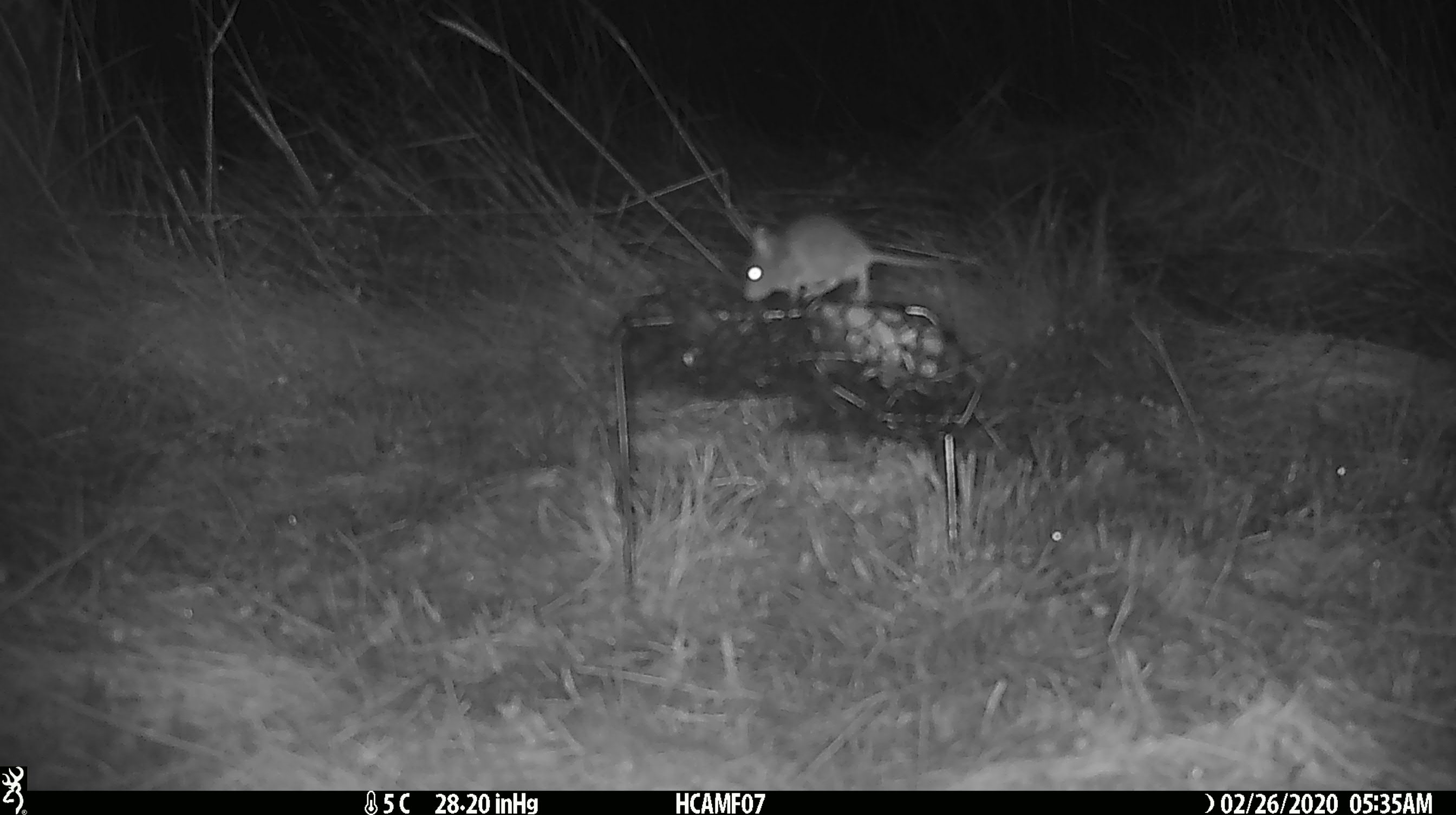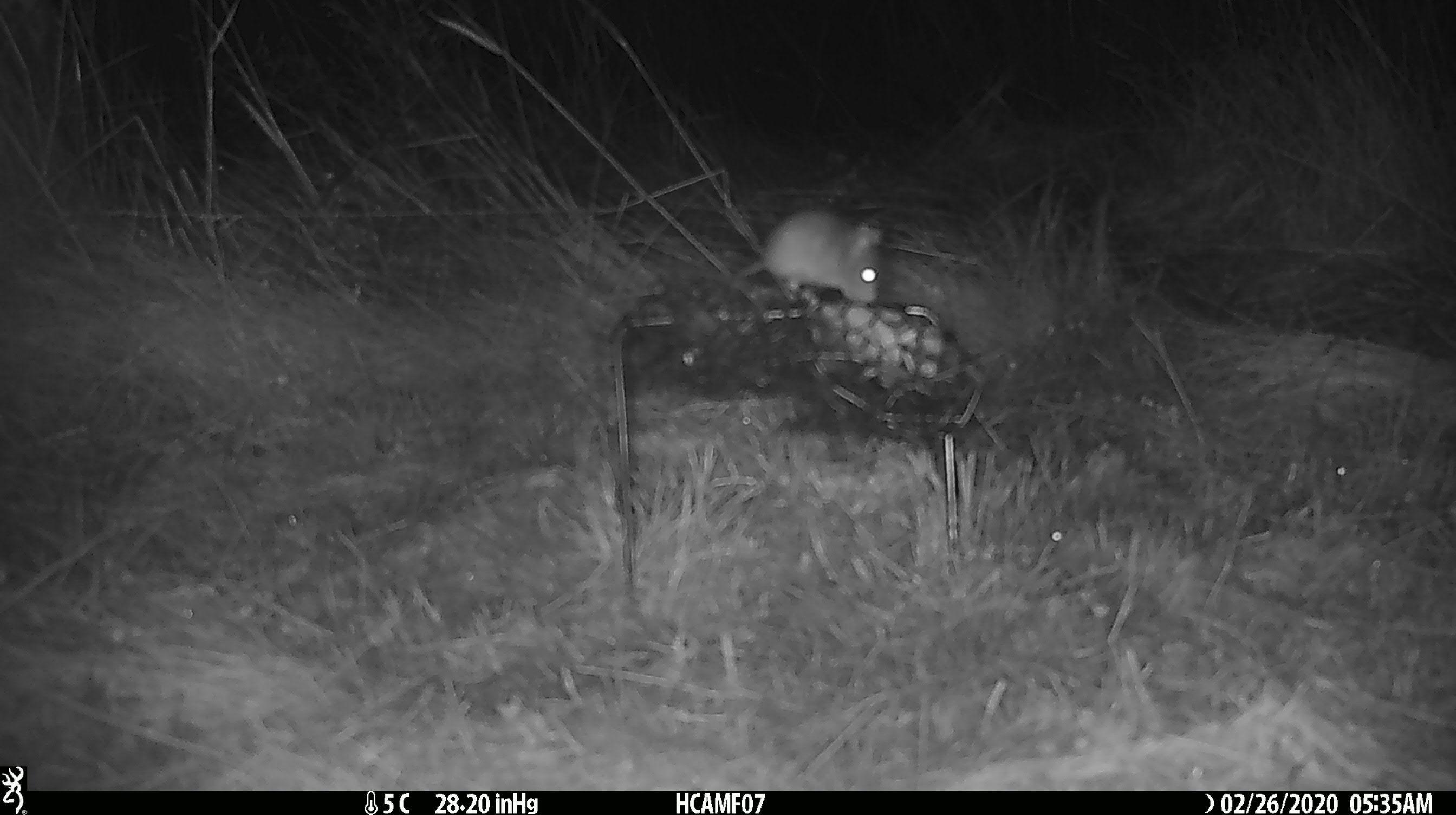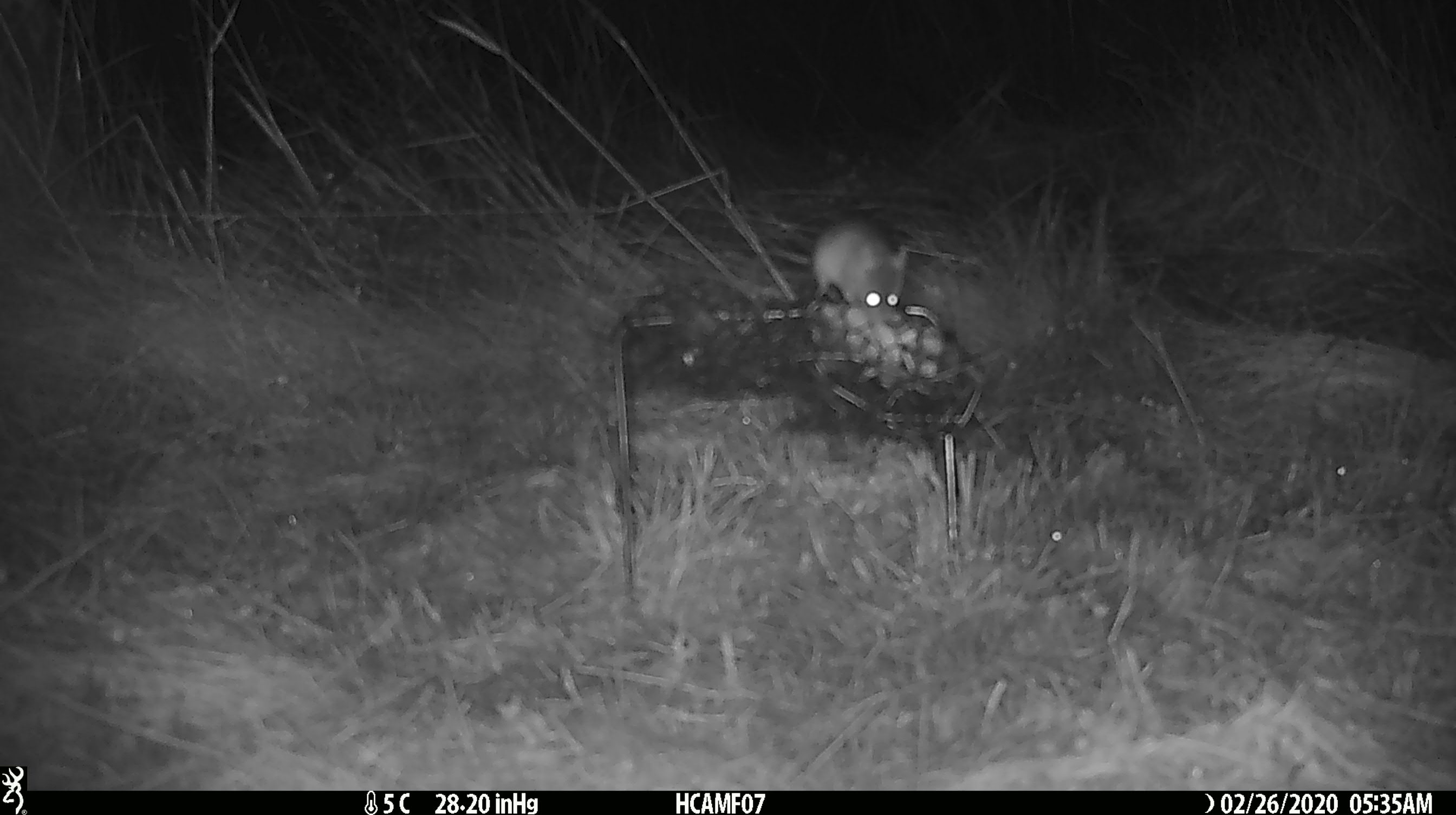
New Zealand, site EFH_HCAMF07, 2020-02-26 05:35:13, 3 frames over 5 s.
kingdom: Animalia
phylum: Chordata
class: Mammalia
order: Rodentia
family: Muridae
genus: Mus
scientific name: Mus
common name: mouse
Mouse (Mus).